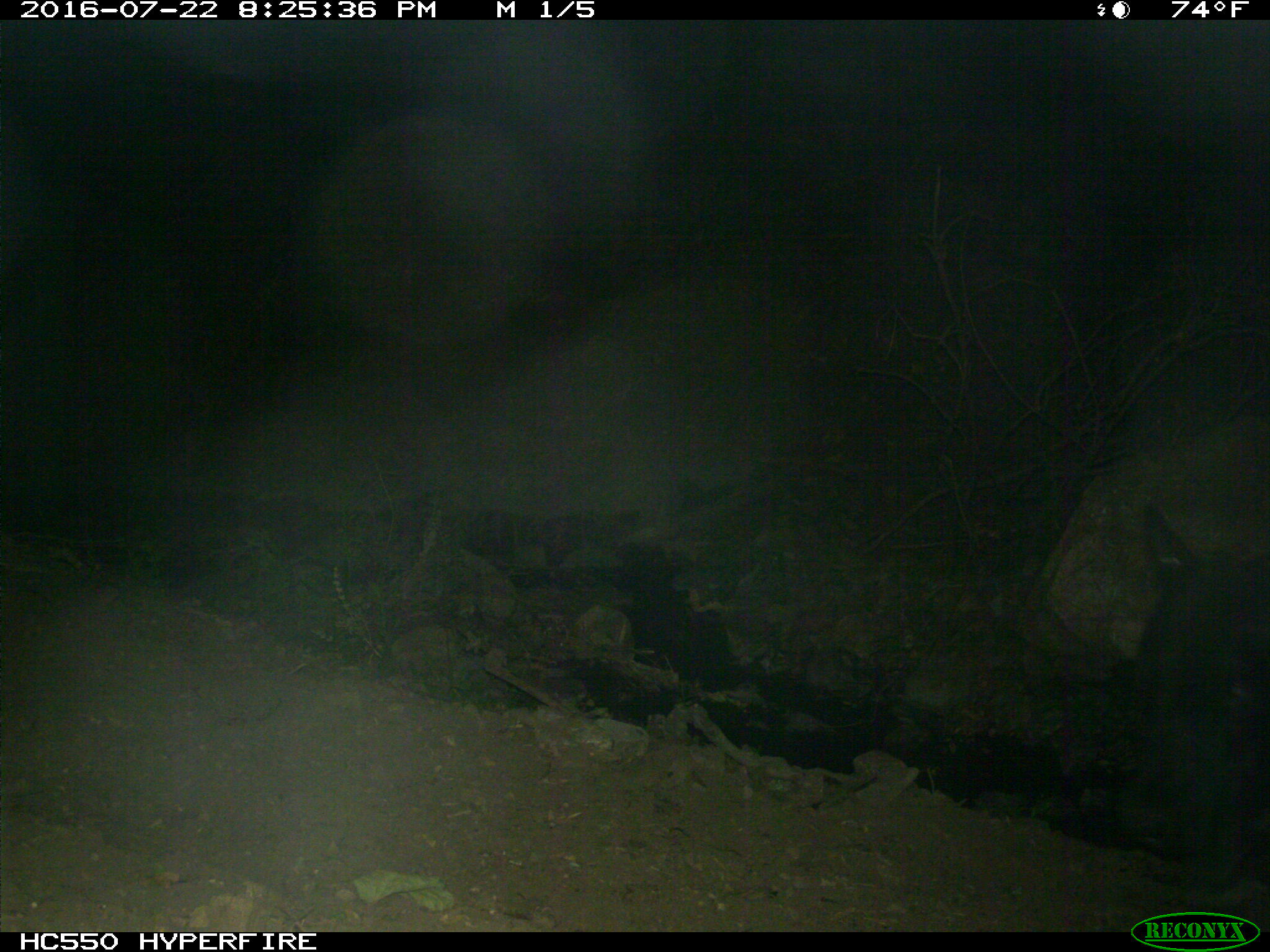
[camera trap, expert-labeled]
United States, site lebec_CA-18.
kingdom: Animalia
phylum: Chordata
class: Mammalia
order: Artiodactyla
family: Bovidae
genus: Bos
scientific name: Bos taurus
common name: domestic cow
Bos taurus (domestic cow).